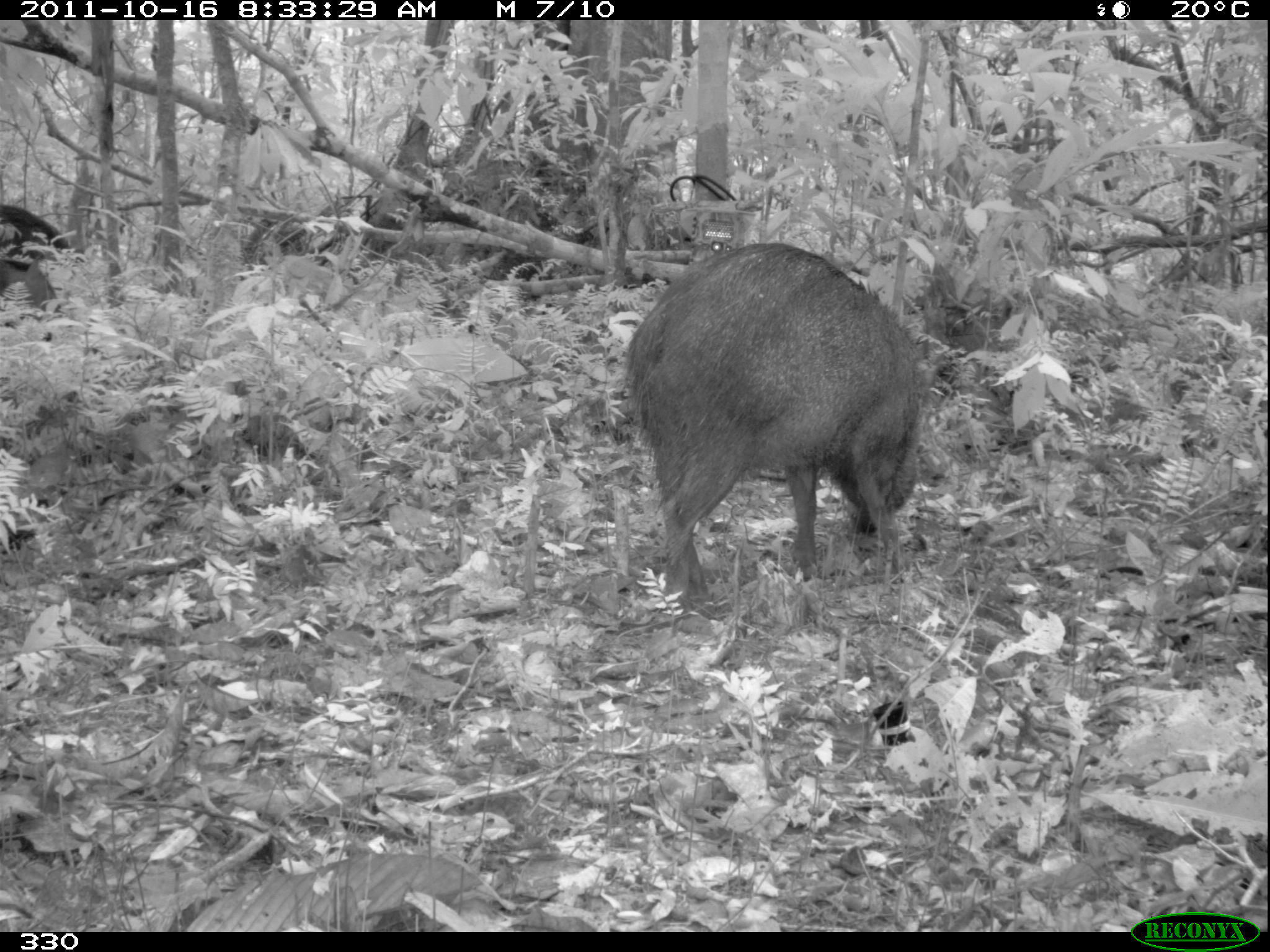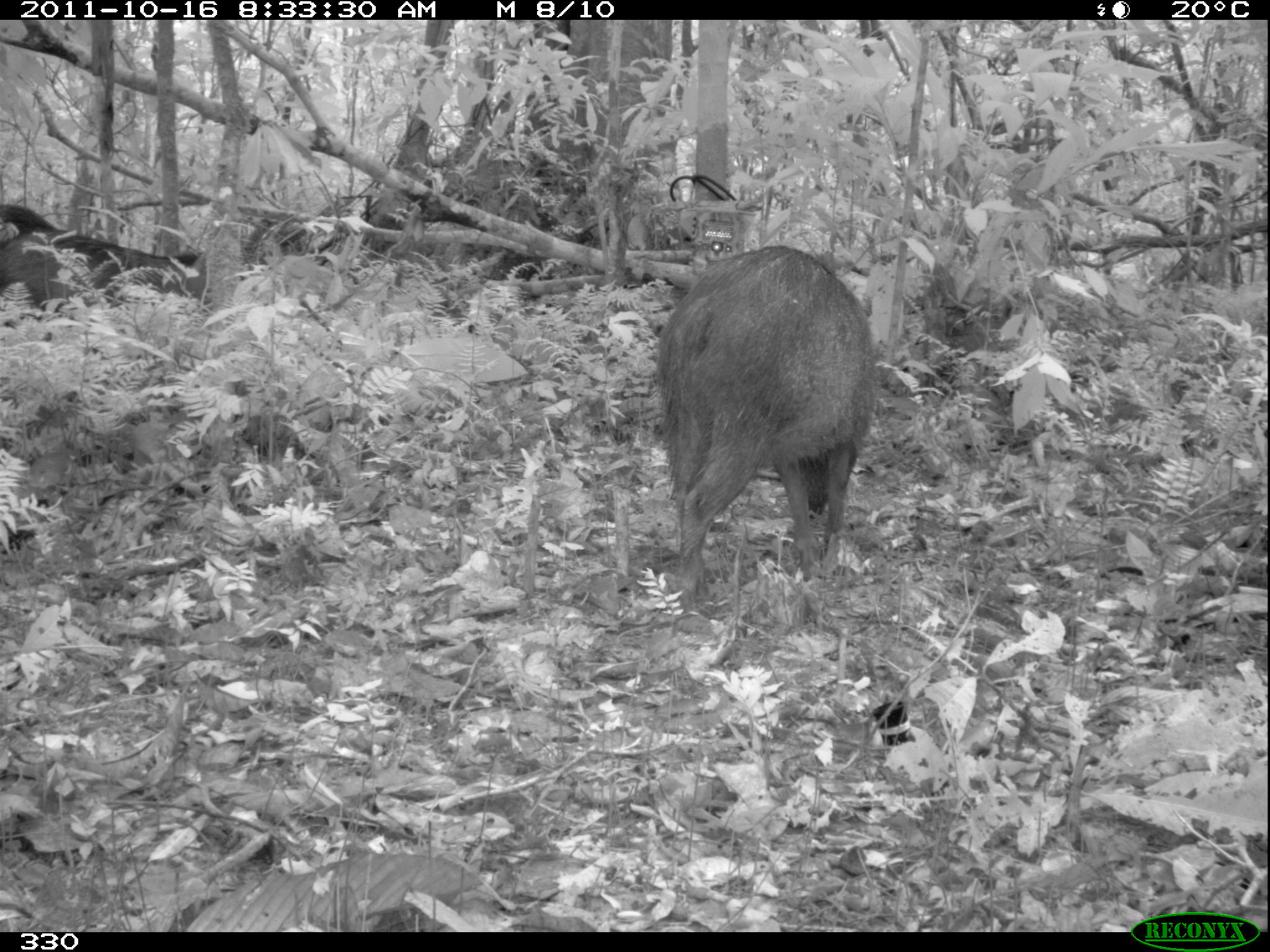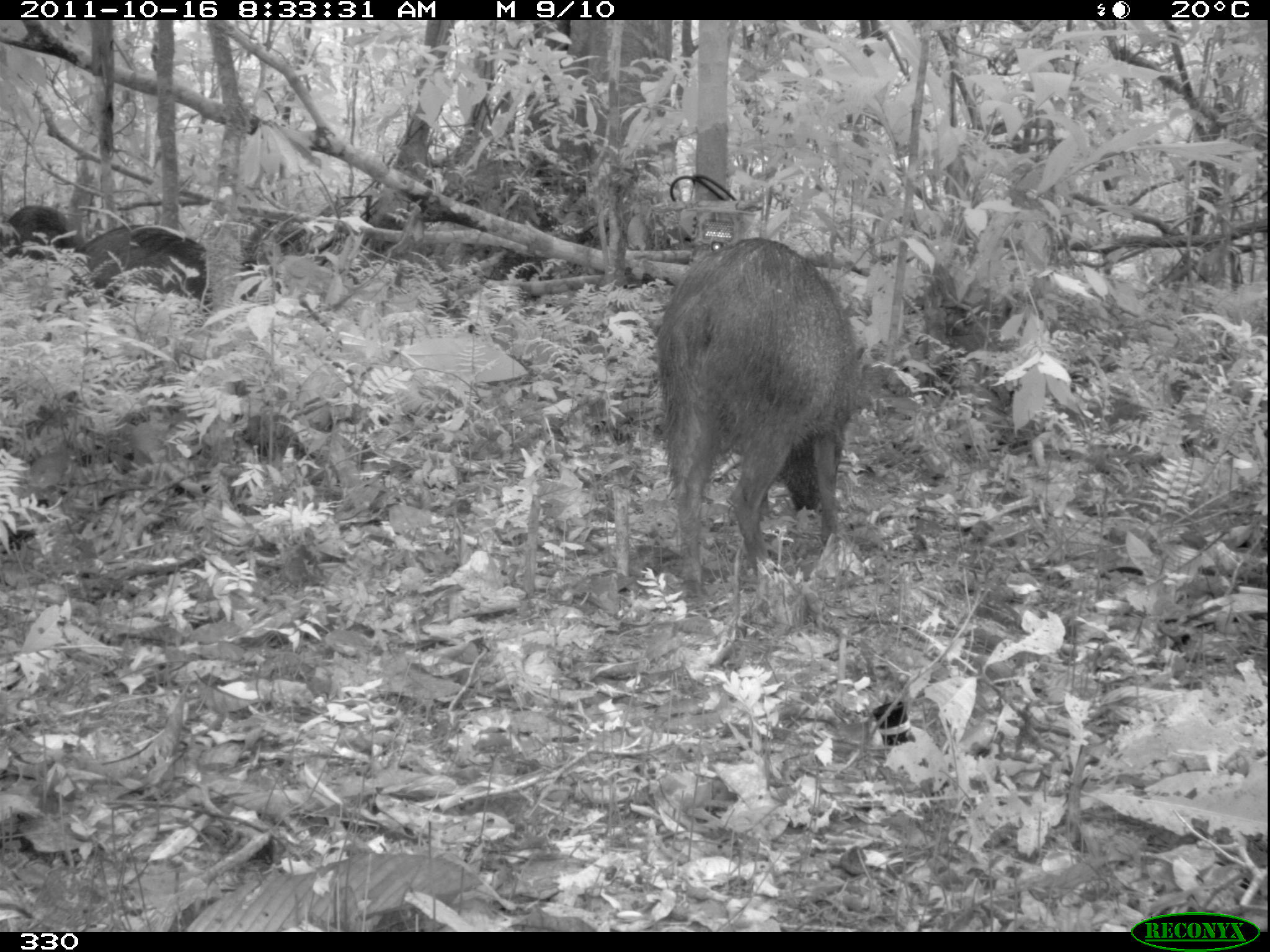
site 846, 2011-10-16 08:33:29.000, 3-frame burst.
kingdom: Animalia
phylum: Chordata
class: Mammalia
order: Artiodactyla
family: Tayassuidae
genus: Pecari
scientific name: Pecari tajacu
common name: collared peccary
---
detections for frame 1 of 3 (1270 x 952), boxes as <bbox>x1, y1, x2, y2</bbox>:
pecari tajacu: <bbox>618, 242, 930, 605</bbox>; <bbox>2, 259, 63, 337</bbox>; <bbox>0, 201, 70, 253</bbox>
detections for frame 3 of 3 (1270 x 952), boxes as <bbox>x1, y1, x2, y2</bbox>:
pecari tajacu: <bbox>655, 234, 864, 584</bbox>; <bbox>71, 217, 212, 309</bbox>; <bbox>0, 198, 82, 258</bbox>